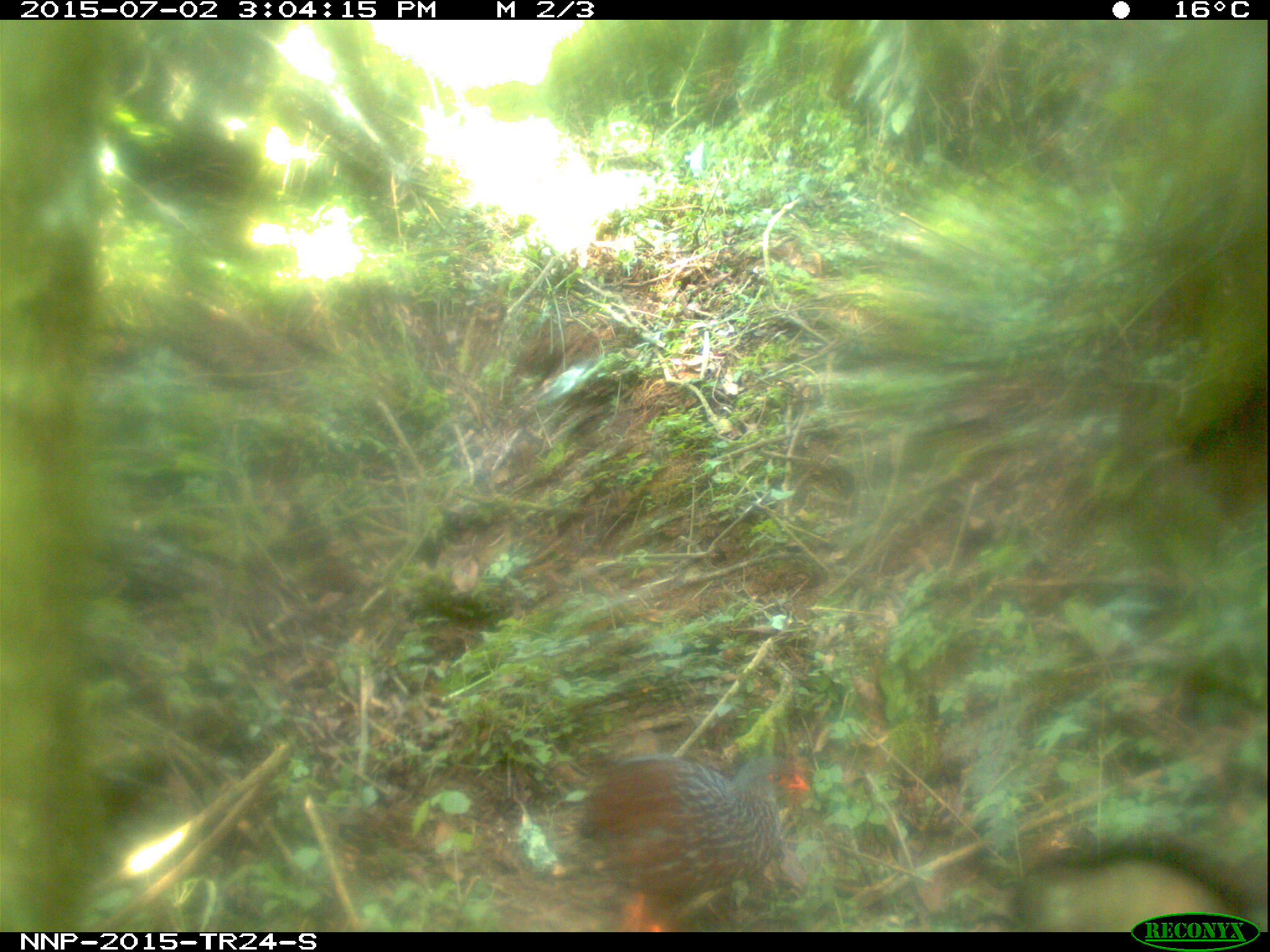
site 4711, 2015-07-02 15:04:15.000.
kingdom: Animalia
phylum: Chordata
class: Aves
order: Galliformes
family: Phasianidae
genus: Pternistis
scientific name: Pternistis nobilis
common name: handsome francolin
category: francolinus nobilis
Francolinus nobilis (handsome francolin) (Pternistis nobilis), count 1.